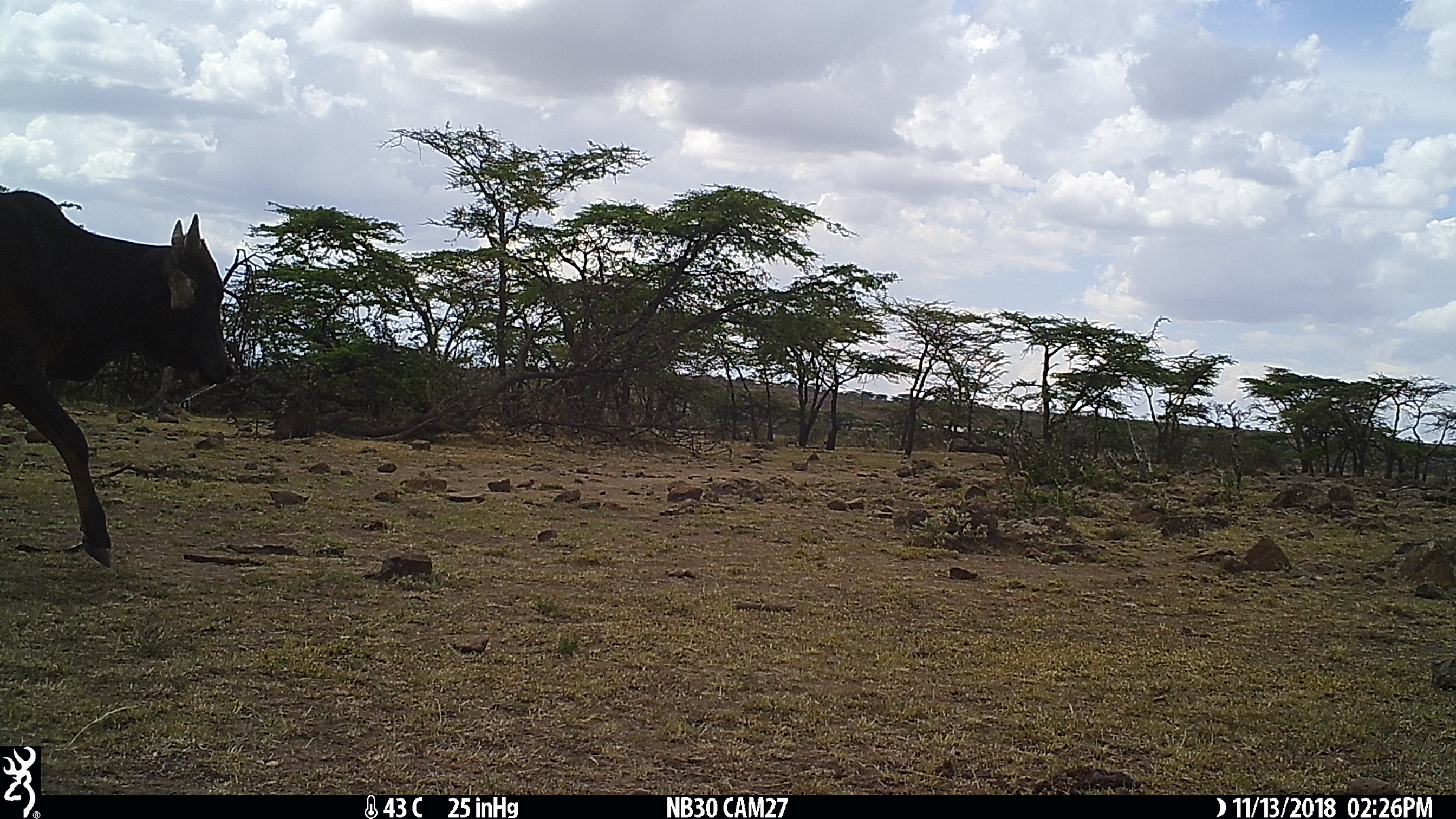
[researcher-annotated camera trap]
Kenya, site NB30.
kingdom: Animalia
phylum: Chordata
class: Mammalia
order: Artiodactyla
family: Bovidae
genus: Bos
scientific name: Bos taurus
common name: cattle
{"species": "cattle (Bos taurus)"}